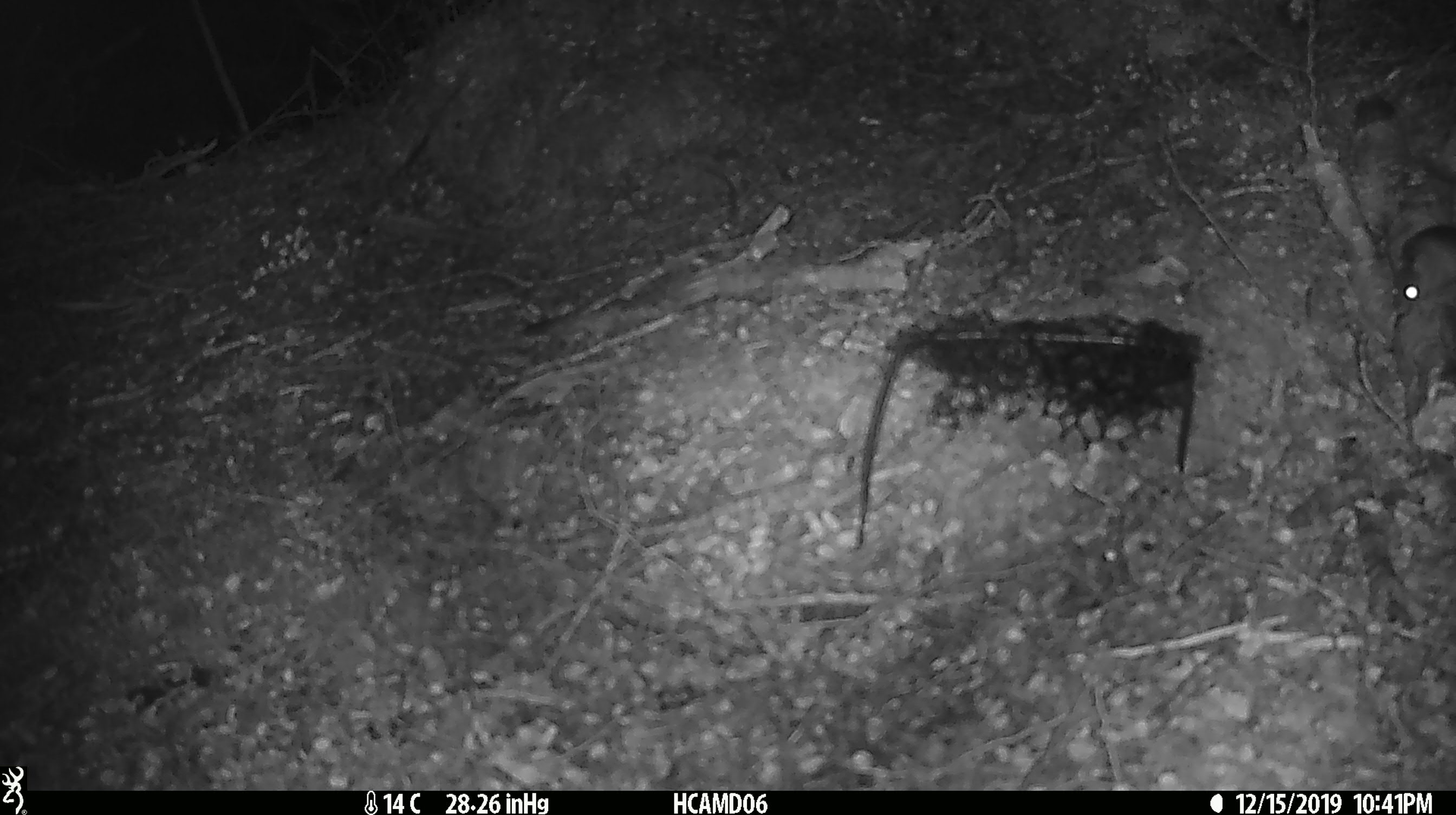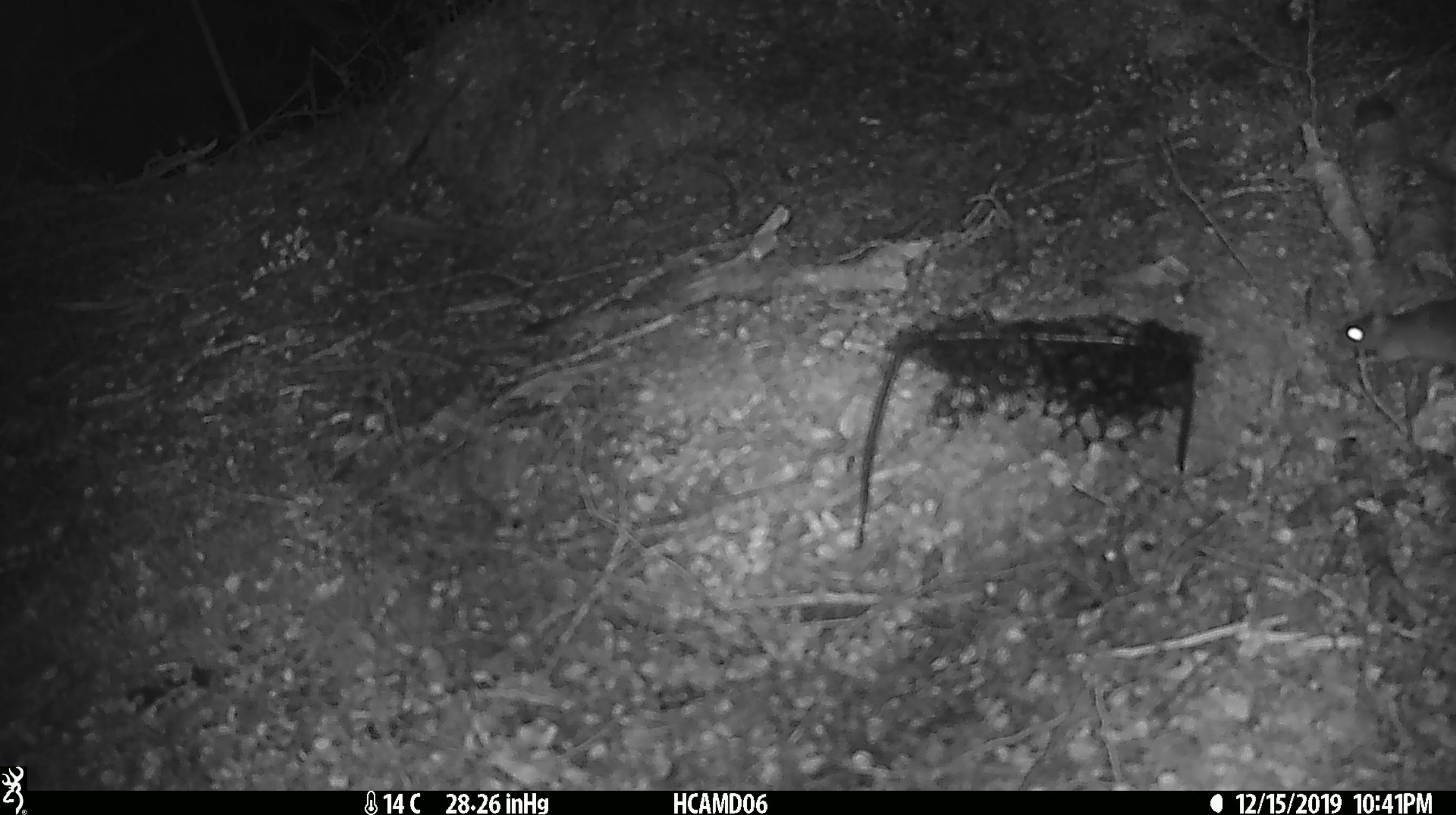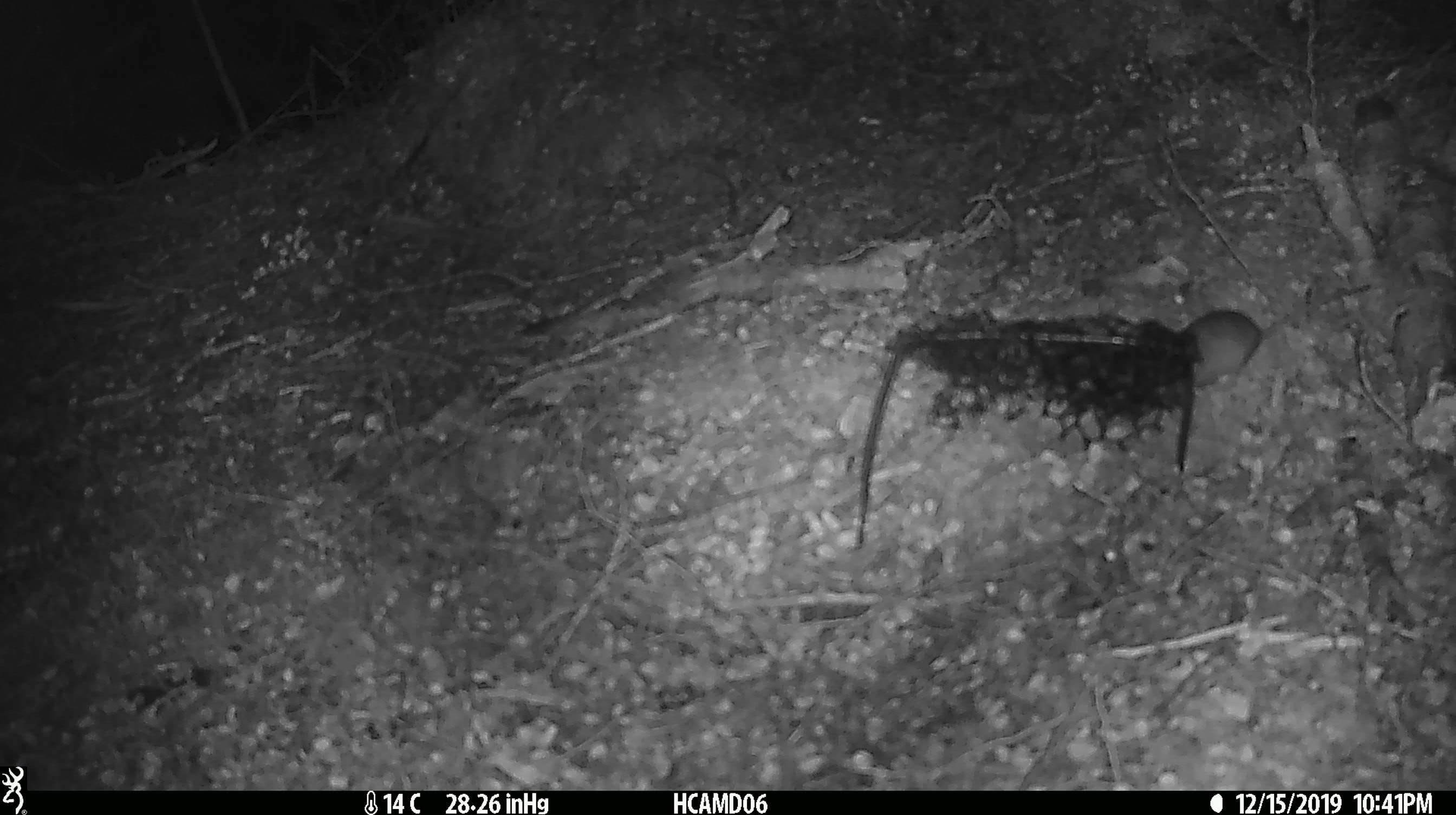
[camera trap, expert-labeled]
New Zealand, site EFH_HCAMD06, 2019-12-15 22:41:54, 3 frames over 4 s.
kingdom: Animalia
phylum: Chordata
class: Mammalia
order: Rodentia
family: Muridae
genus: Mus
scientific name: Mus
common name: mouse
Mouse (Mus).